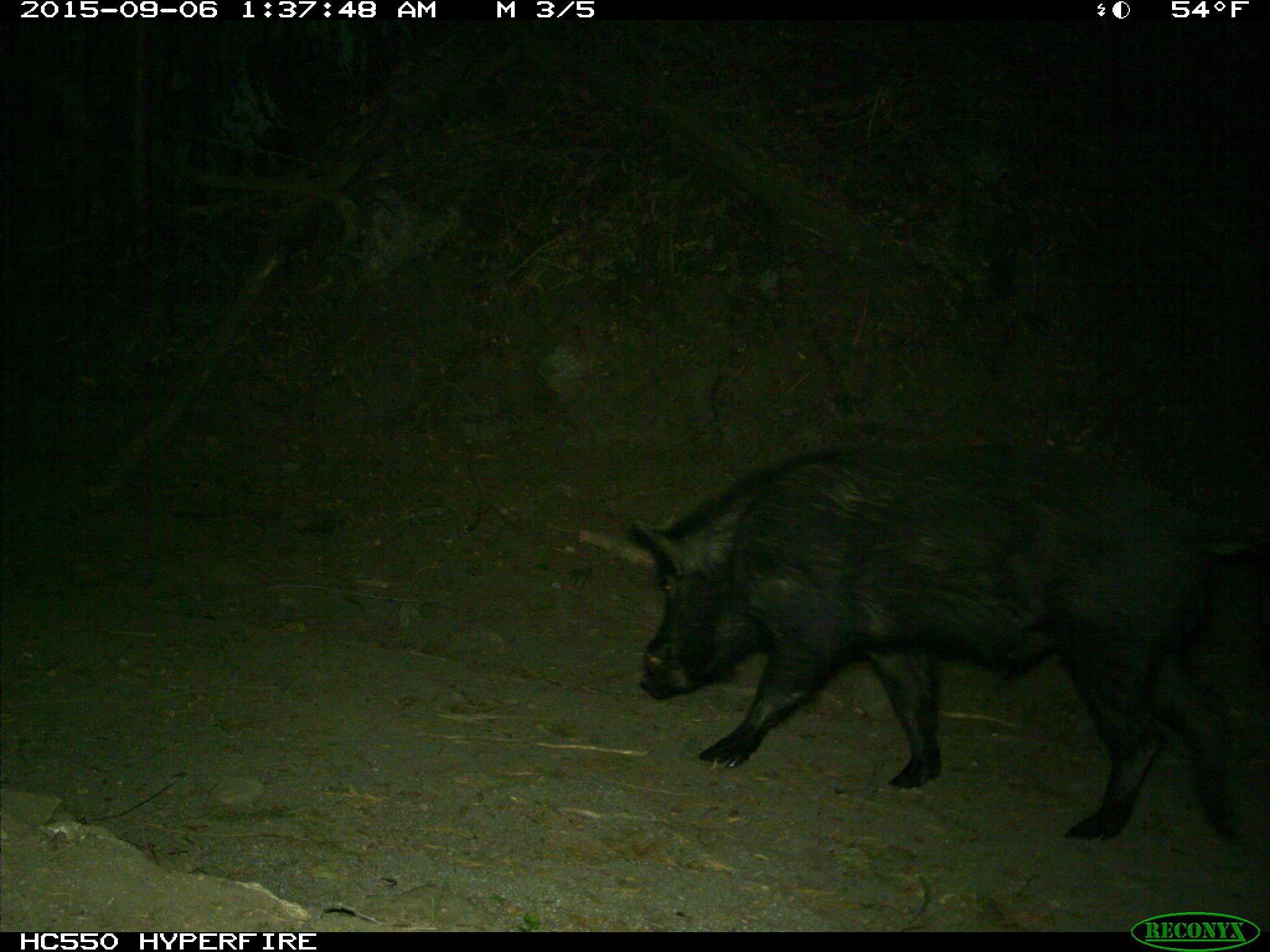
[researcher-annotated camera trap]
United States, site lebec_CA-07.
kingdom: Animalia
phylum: Chordata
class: Mammalia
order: Artiodactyla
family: Suidae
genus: Sus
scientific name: Sus scrofa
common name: wild boar